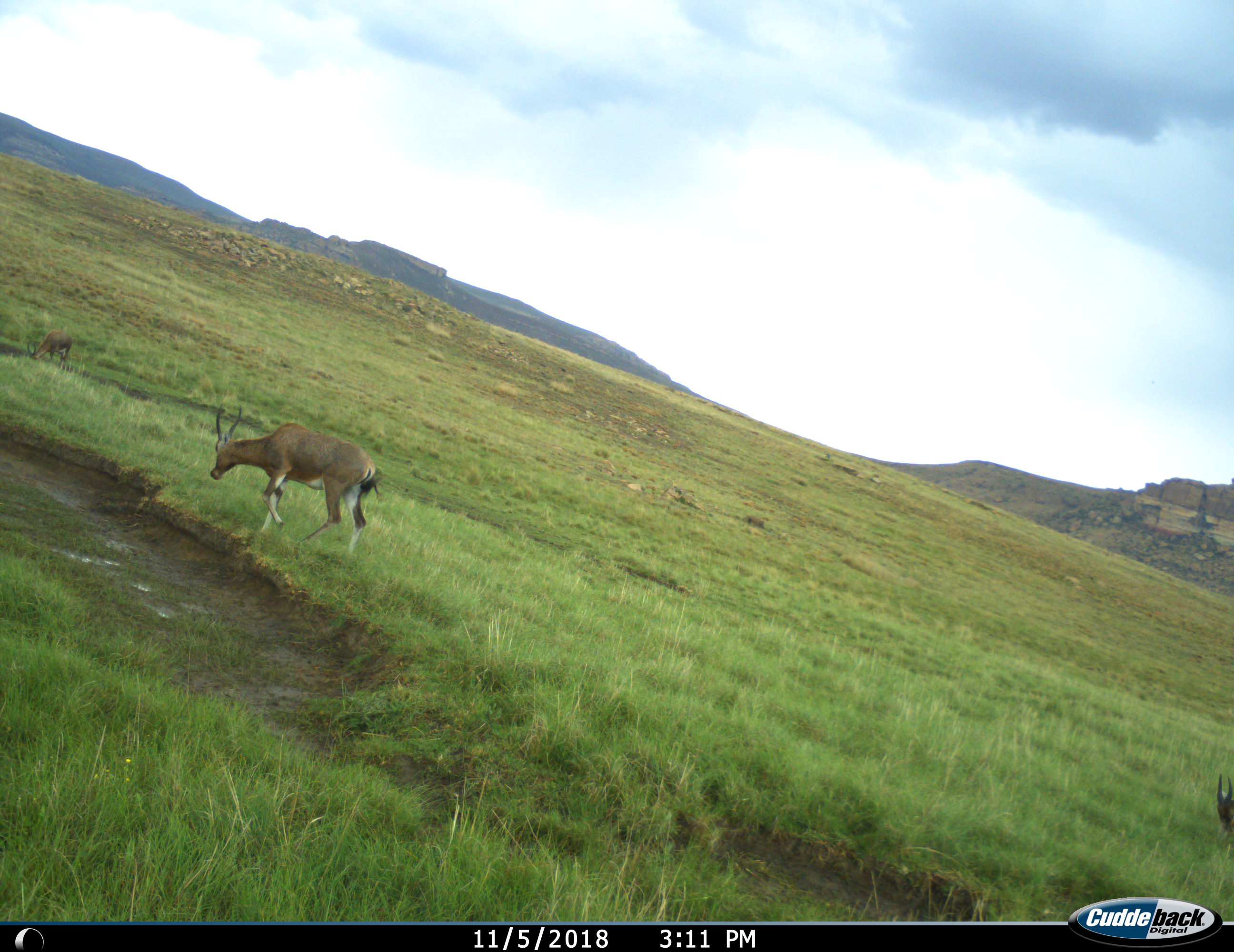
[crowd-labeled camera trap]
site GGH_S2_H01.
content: unidentified animal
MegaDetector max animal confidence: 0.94